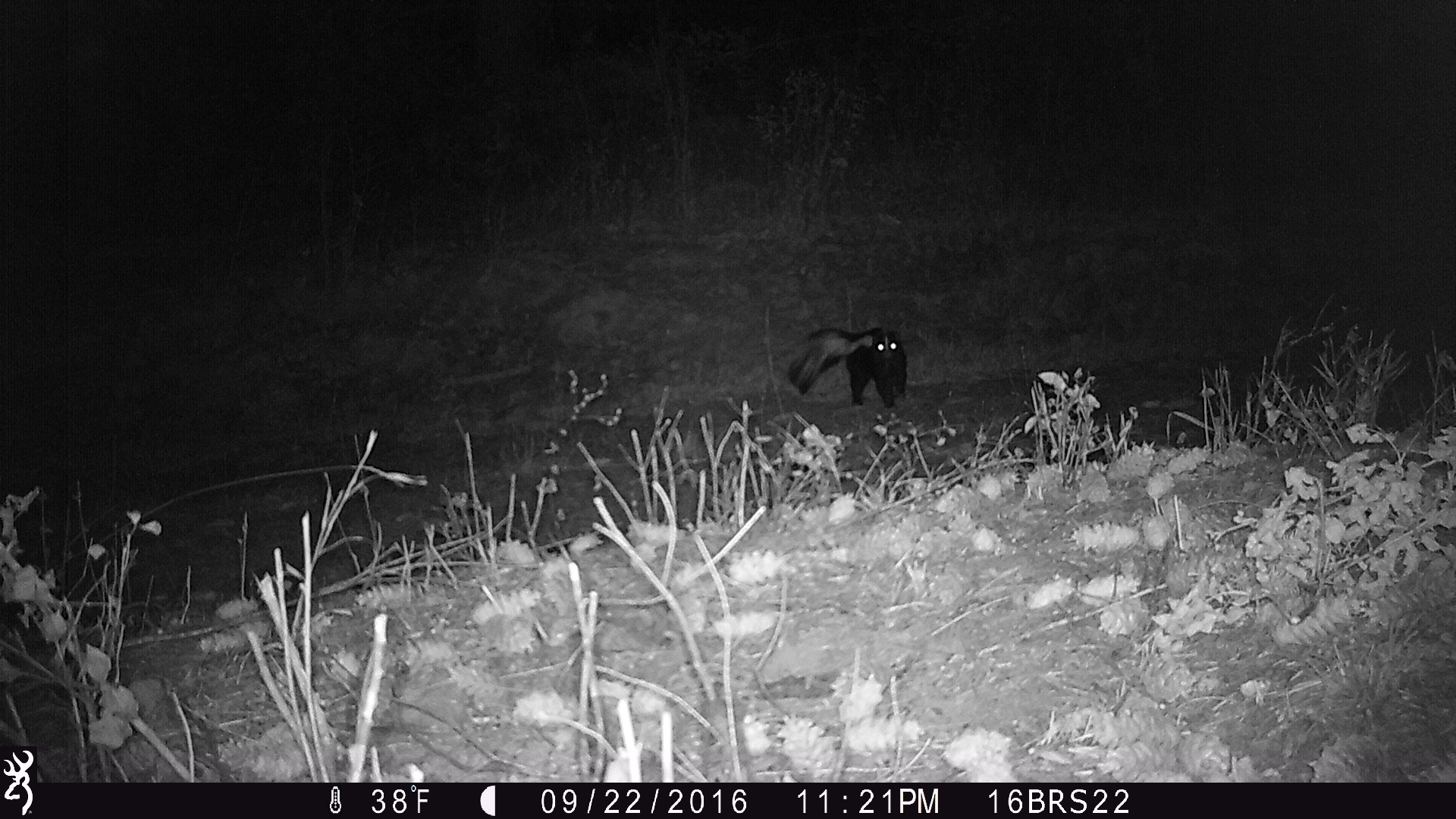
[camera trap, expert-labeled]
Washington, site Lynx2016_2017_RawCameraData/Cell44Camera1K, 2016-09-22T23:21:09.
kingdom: Animalia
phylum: Chordata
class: Mammalia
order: Carnivora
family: Mephitidae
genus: Mephitis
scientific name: Mephitis mephitis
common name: striped skunk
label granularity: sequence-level